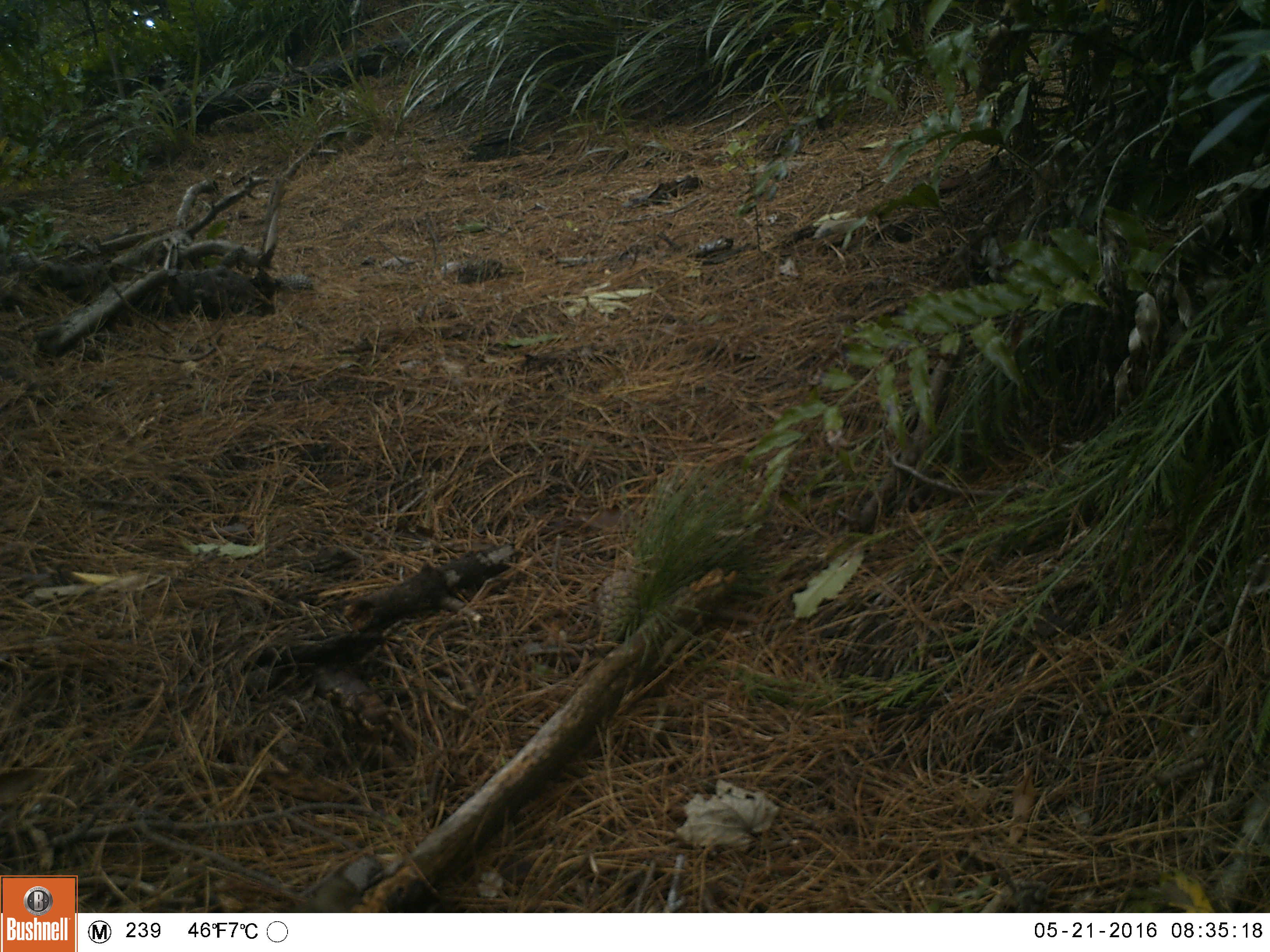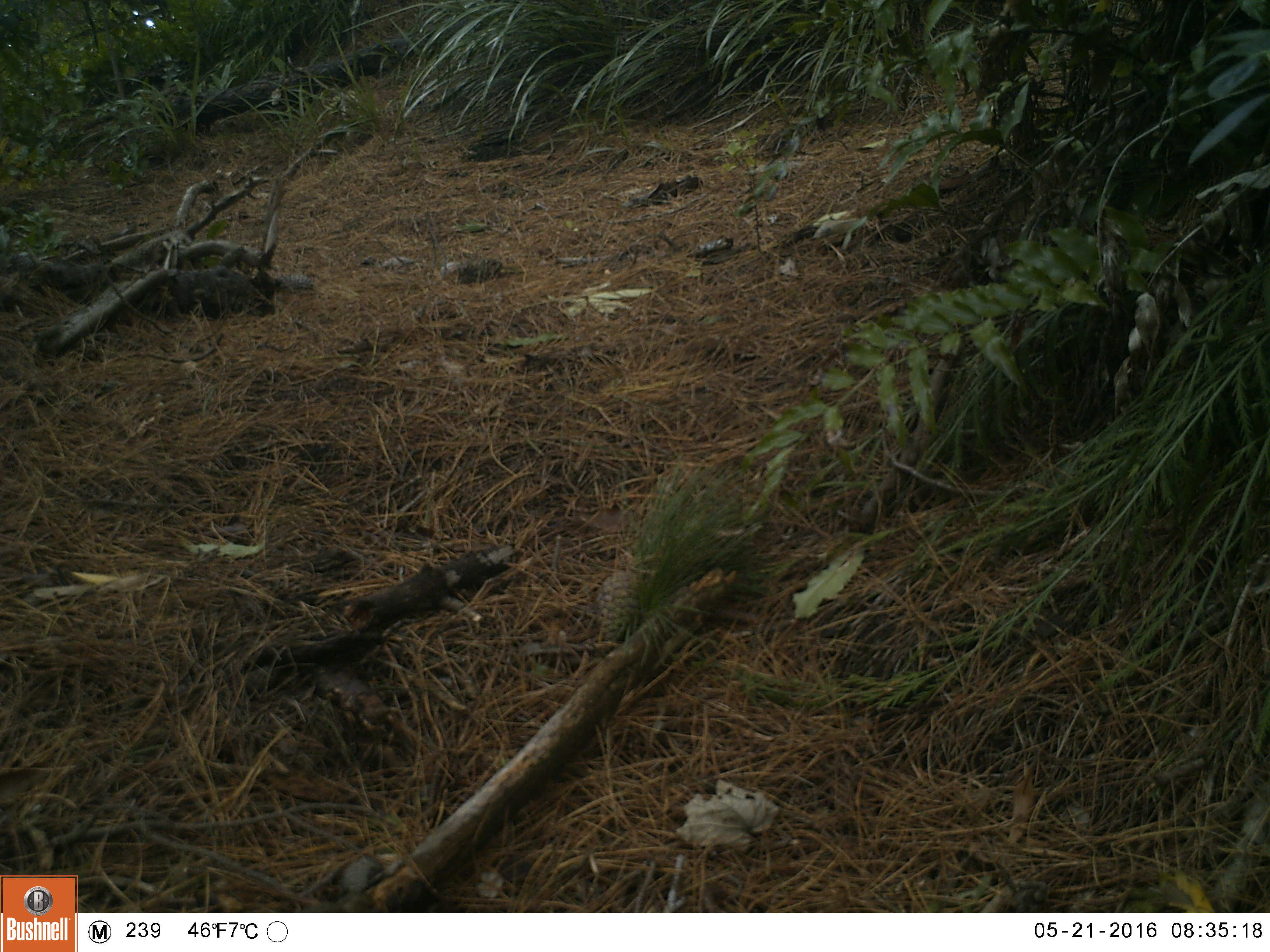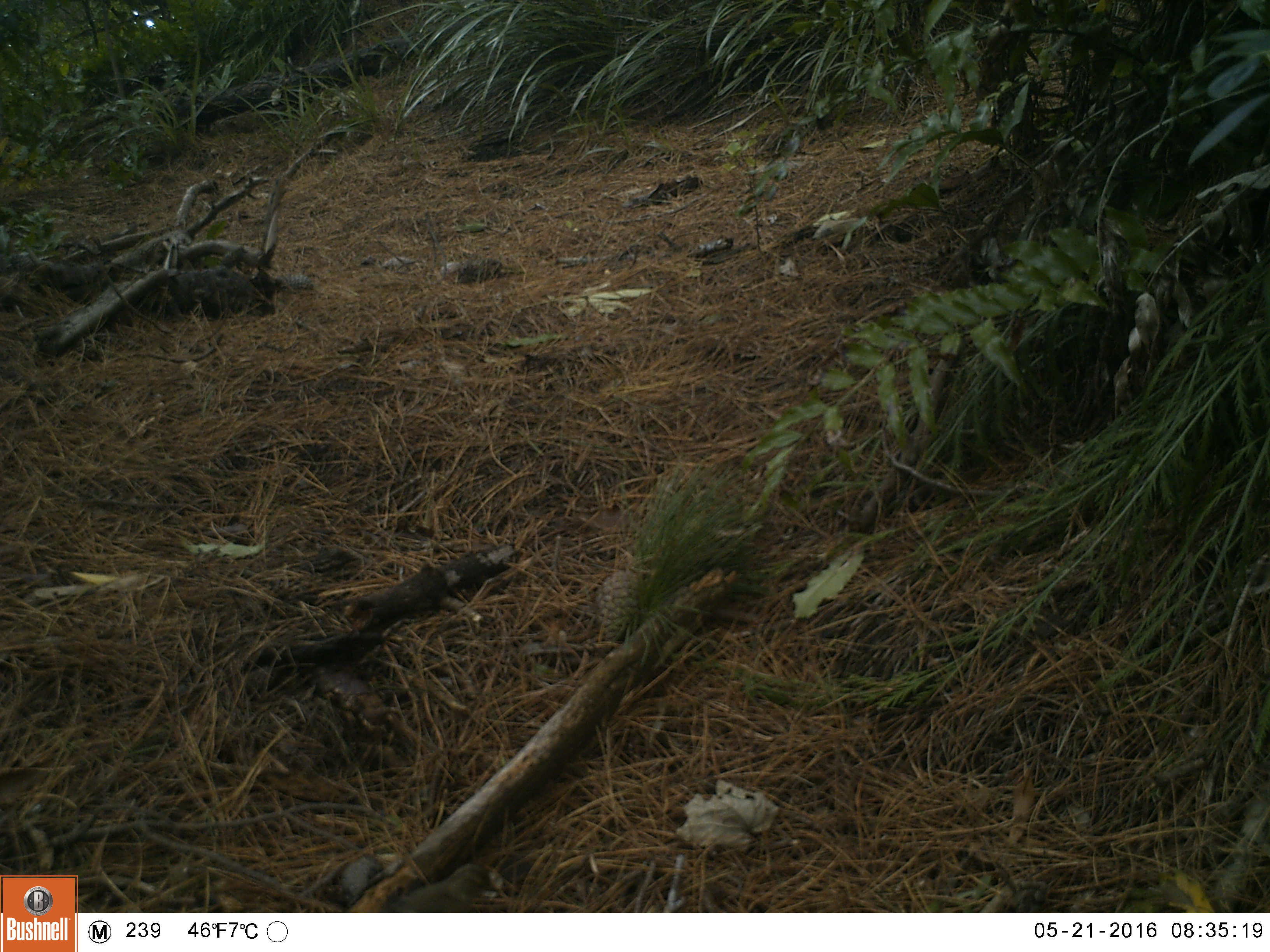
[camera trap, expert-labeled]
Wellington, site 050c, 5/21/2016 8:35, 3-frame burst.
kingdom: Animalia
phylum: Chordata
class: Aves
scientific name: Aves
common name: bird